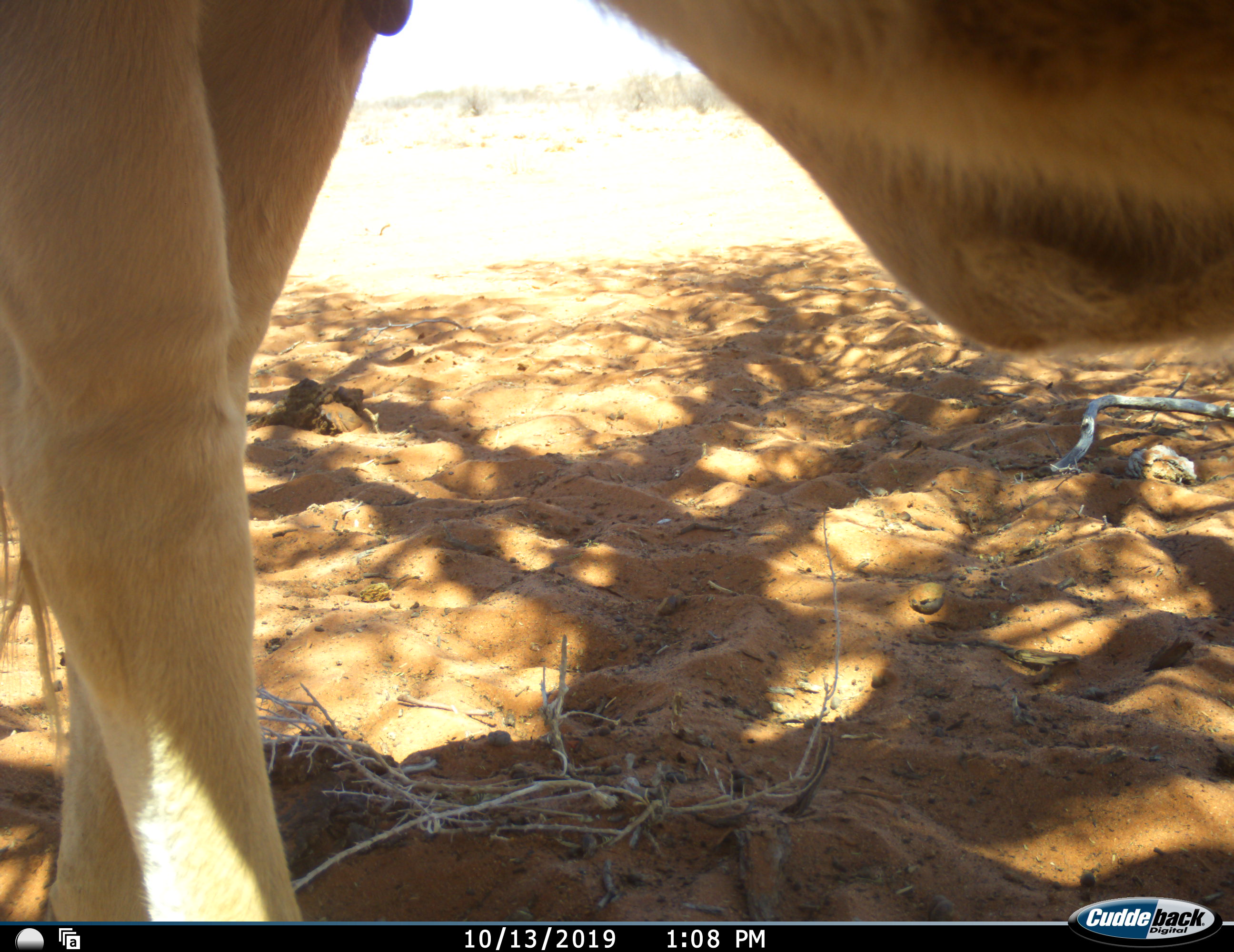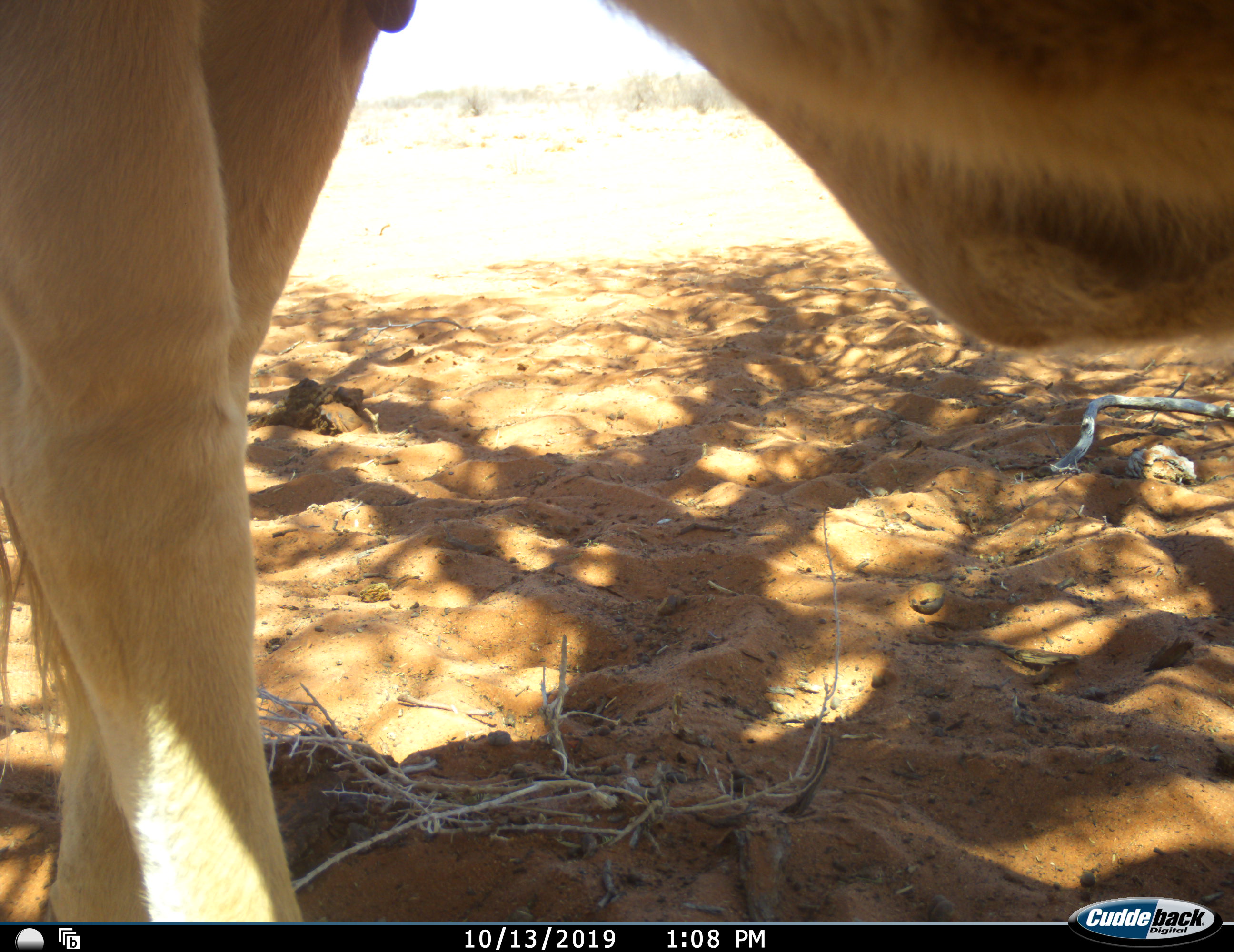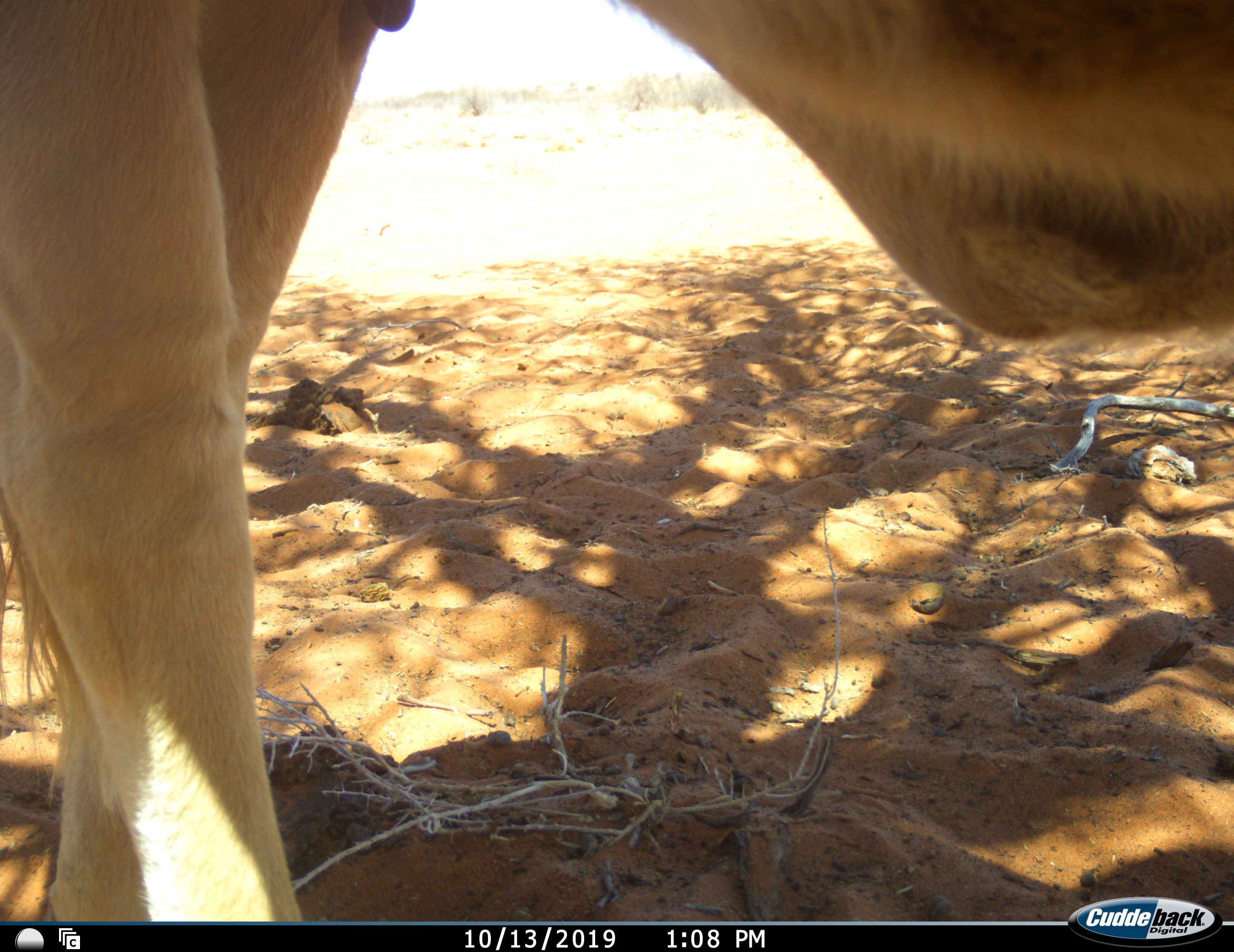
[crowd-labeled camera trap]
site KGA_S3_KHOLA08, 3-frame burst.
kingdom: Animalia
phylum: Chordata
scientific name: Vertebrata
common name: domestic animal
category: domesticanimal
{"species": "domesticanimal (domestic animal) (Vertebrata)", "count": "1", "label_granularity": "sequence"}